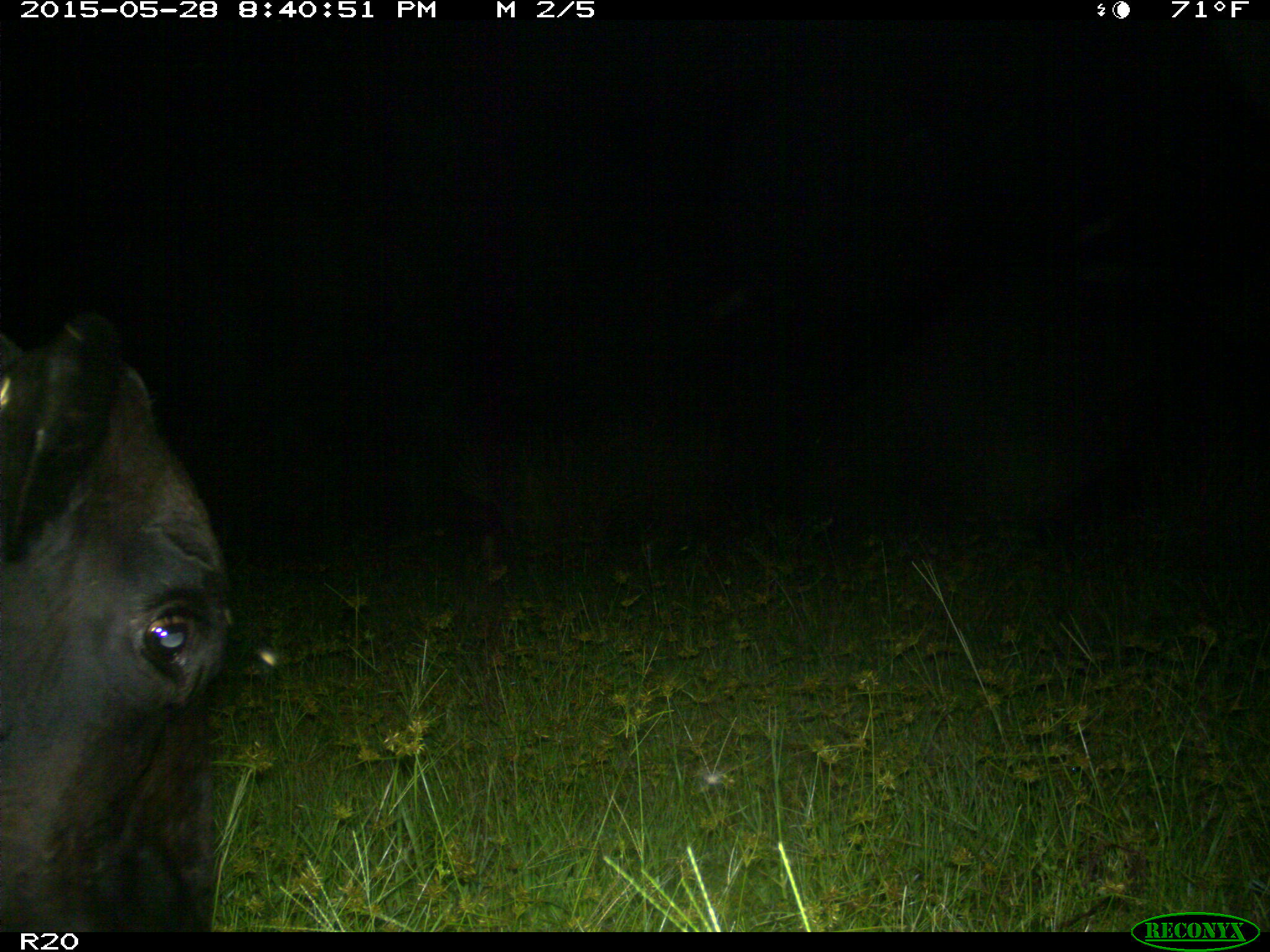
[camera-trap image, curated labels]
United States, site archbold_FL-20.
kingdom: Animalia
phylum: Chordata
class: Mammalia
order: Artiodactyla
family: Bovidae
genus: Bos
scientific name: Bos taurus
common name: domestic cow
Bos taurus (domestic cow).